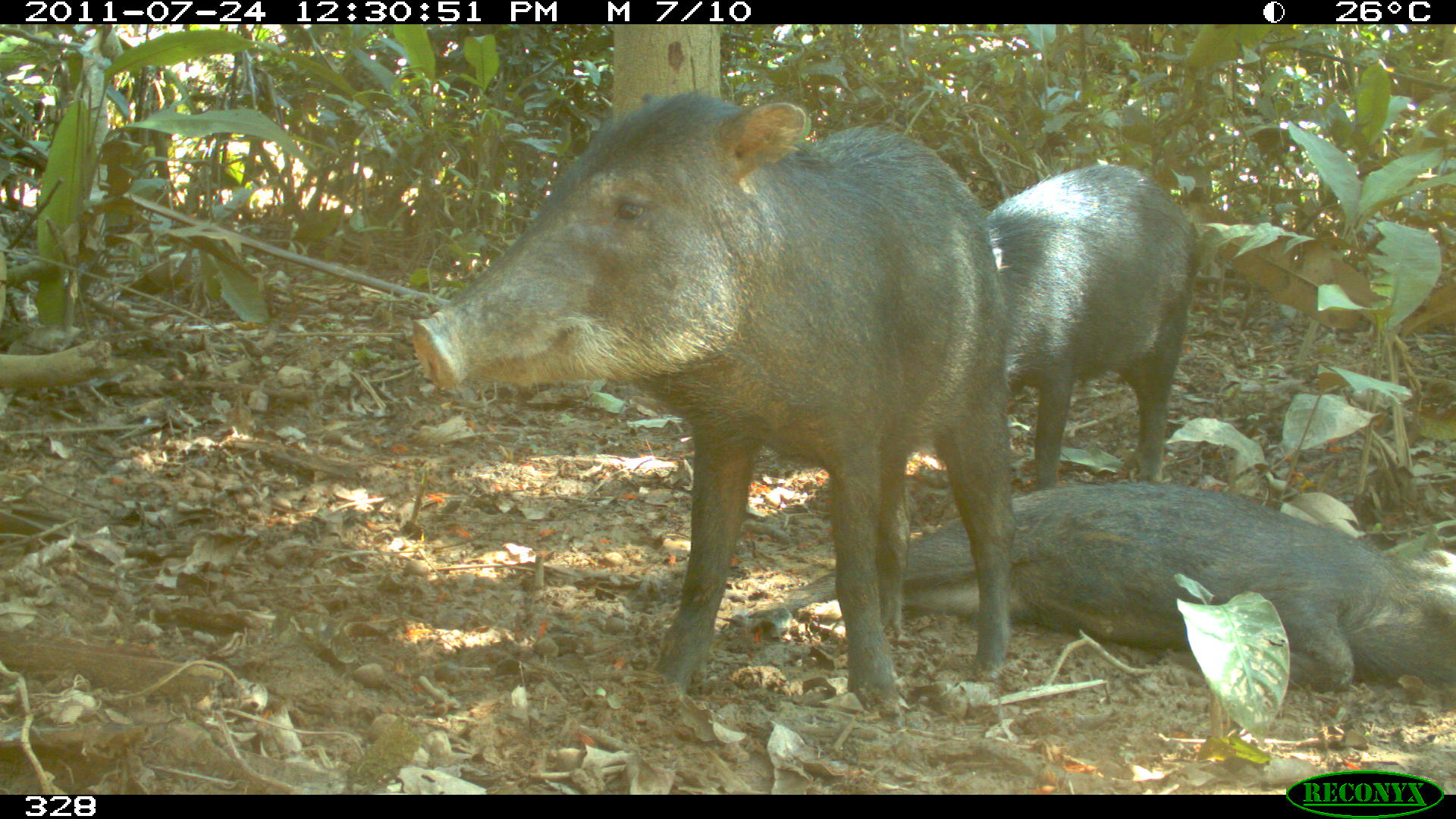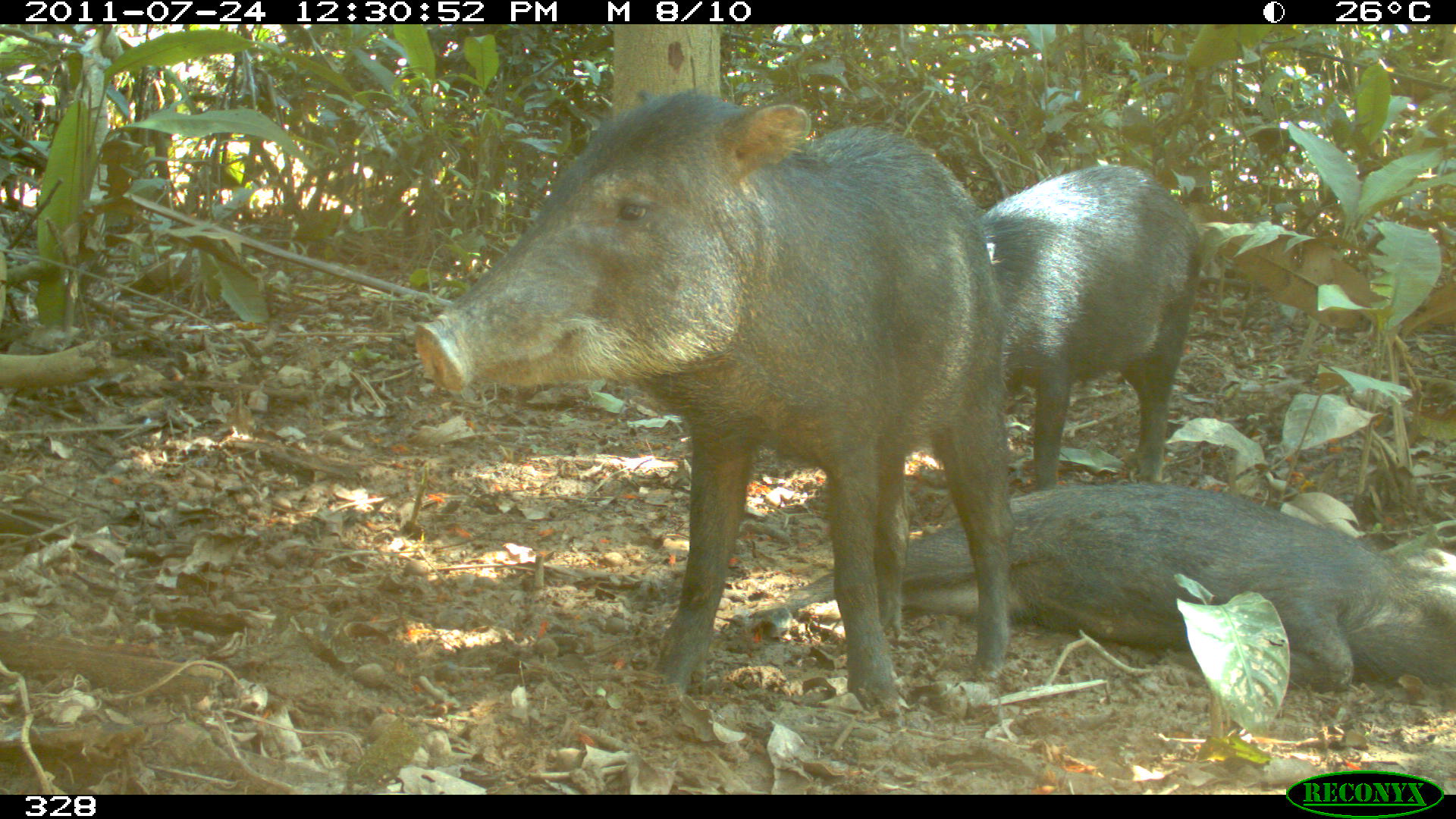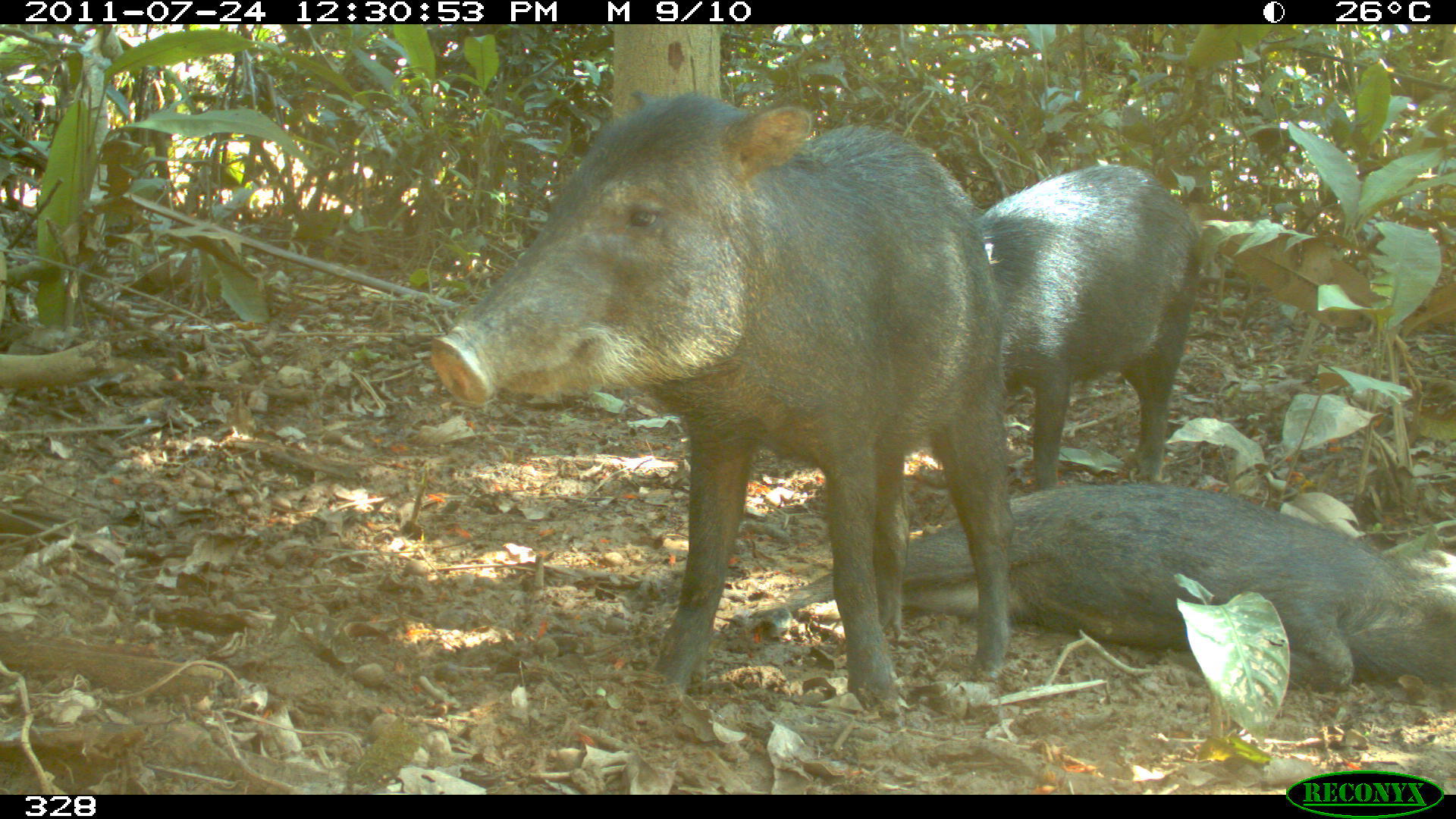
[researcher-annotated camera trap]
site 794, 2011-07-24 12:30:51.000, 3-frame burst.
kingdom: Animalia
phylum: Chordata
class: Mammalia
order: Artiodactyla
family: Tayassuidae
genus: Tayassu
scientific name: Tayassu pecari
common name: white-lipped peccary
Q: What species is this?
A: Tayassu pecari (white-lipped peccary).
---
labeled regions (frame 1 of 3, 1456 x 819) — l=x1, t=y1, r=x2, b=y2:
tayassu pecari: l=412, t=87, r=1014, b=726; l=730, t=479, r=1456, b=687; l=987, t=163, r=1198, b=488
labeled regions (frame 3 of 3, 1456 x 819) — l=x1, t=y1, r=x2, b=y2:
tayassu pecari: l=430, t=89, r=1008, b=731; l=729, t=479, r=1456, b=687; l=978, t=164, r=1198, b=489